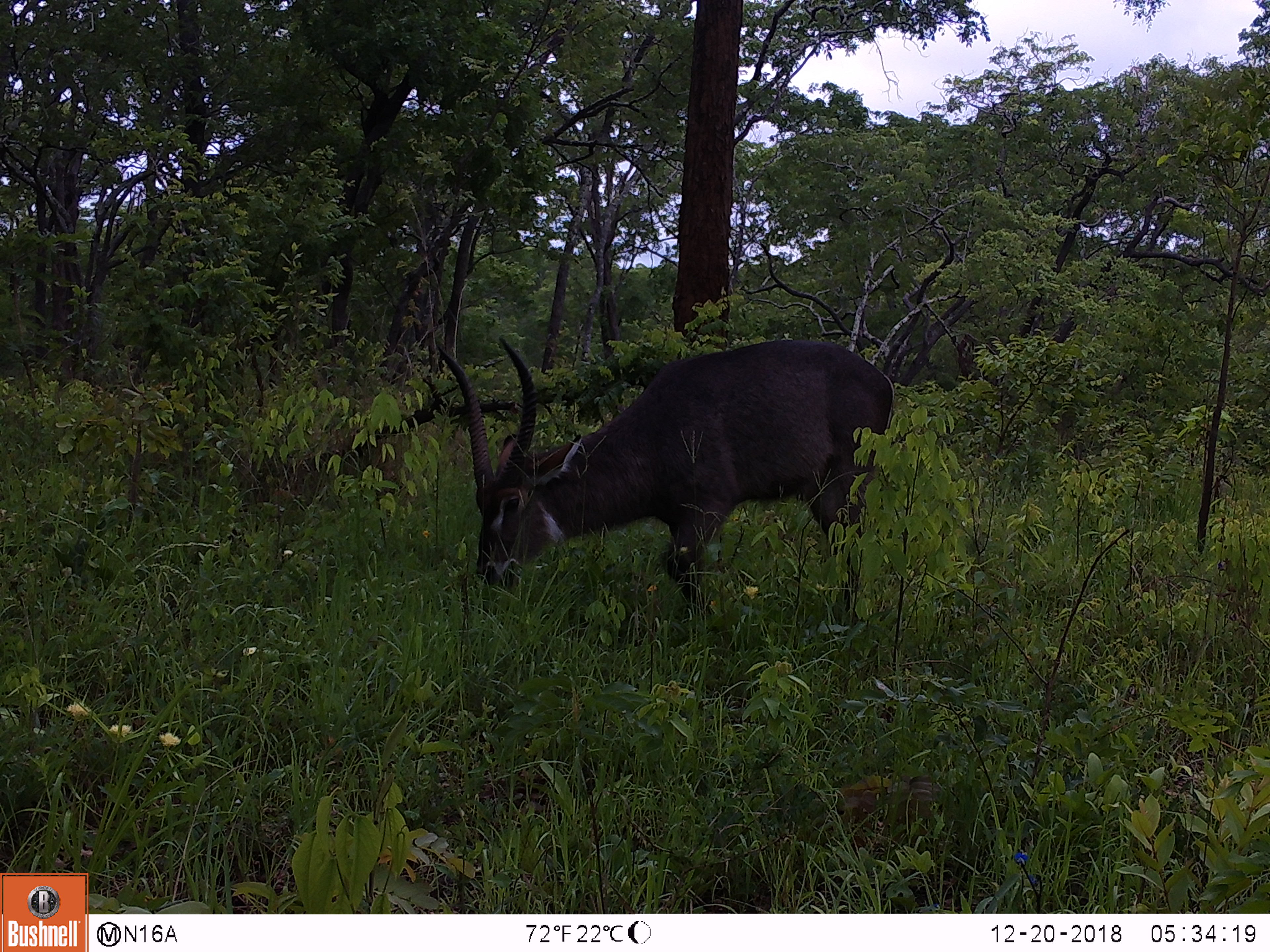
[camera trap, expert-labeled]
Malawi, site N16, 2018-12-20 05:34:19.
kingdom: Animalia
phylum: Chordata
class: Mammalia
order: Artiodactyla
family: Bovidae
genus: Kobus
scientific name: Kobus ellipsiprymnus ellipsiprymnus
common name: common waterbuck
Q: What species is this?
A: Common waterbuck (Kobus ellipsiprymnus ellipsiprymnus).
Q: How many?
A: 1.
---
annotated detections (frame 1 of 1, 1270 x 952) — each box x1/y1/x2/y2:
common waterbuck: 414/329/904/639